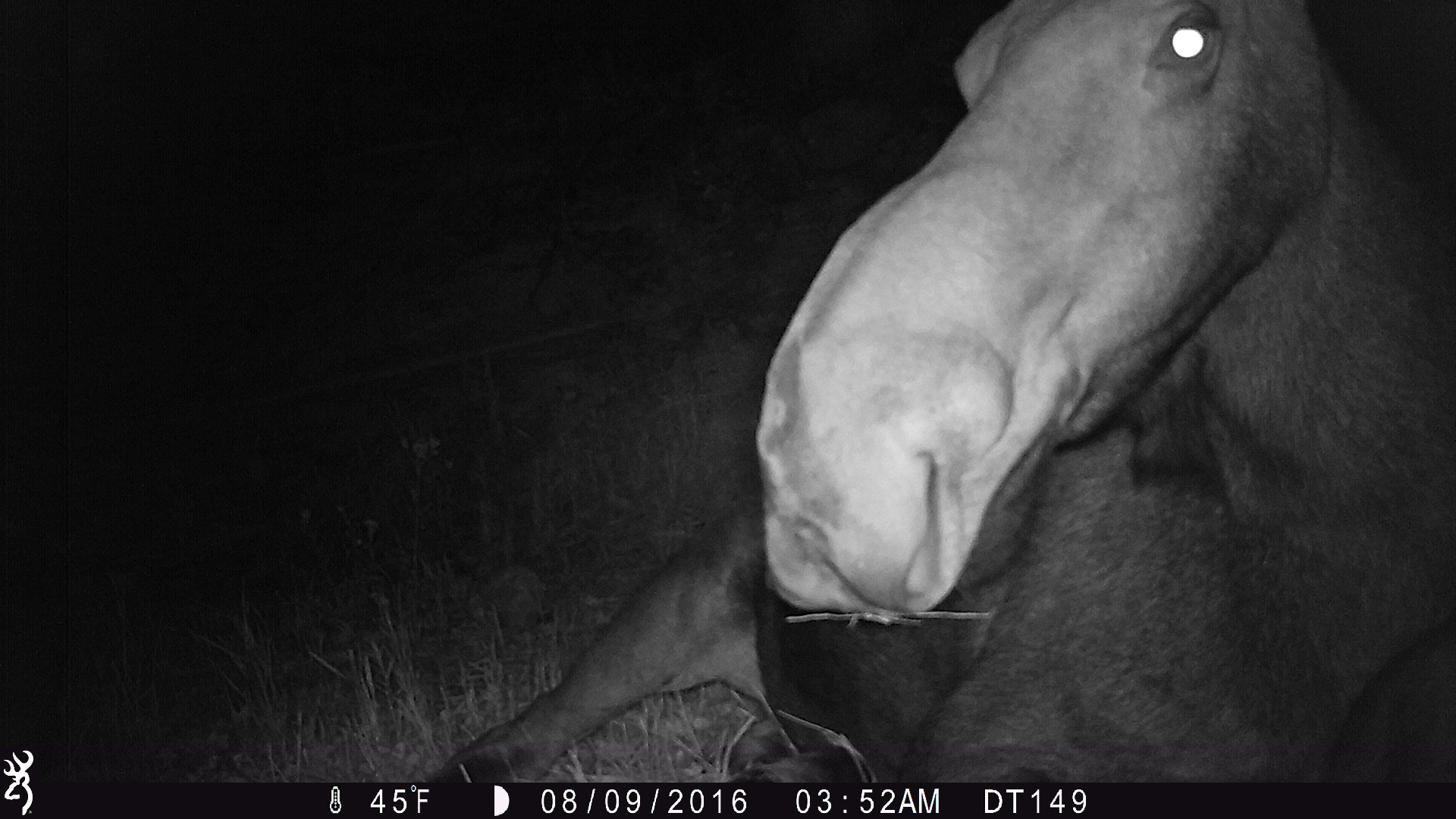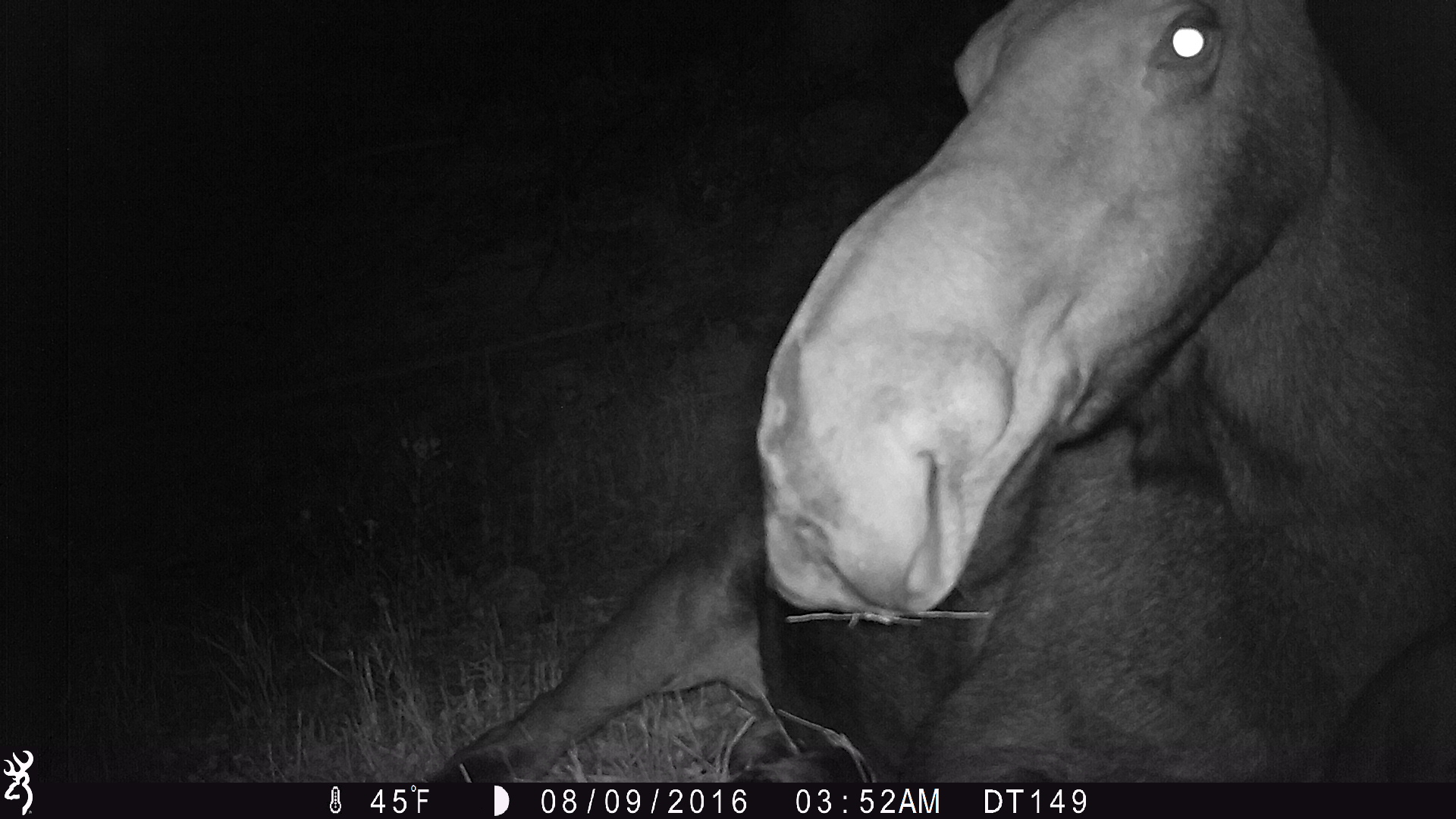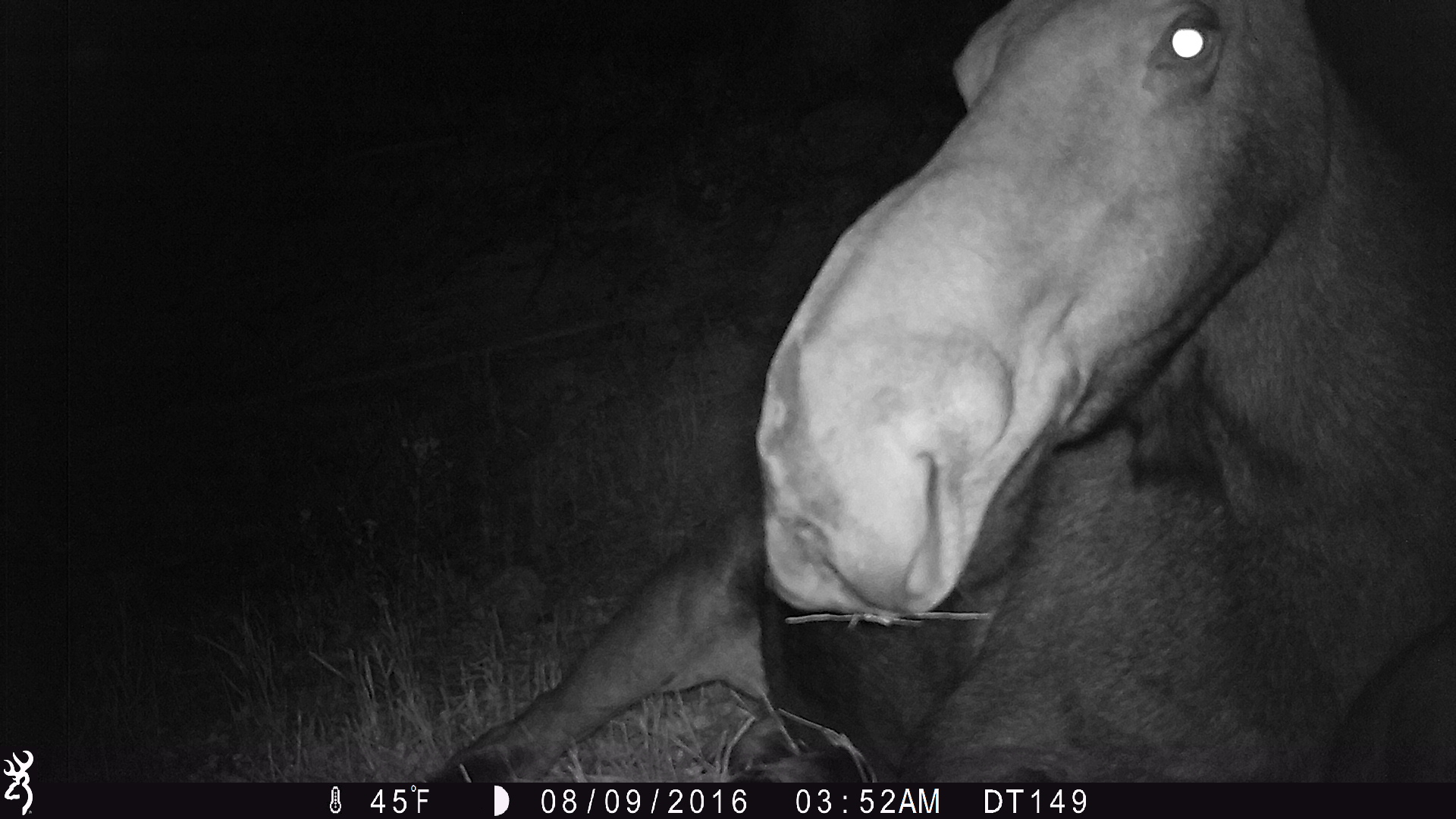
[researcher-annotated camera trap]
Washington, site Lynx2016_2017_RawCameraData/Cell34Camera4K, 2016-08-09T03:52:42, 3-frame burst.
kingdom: Animalia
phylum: Chordata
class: Mammalia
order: Artiodactyla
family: Cervidae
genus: Alces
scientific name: Alces alces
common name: moose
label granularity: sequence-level